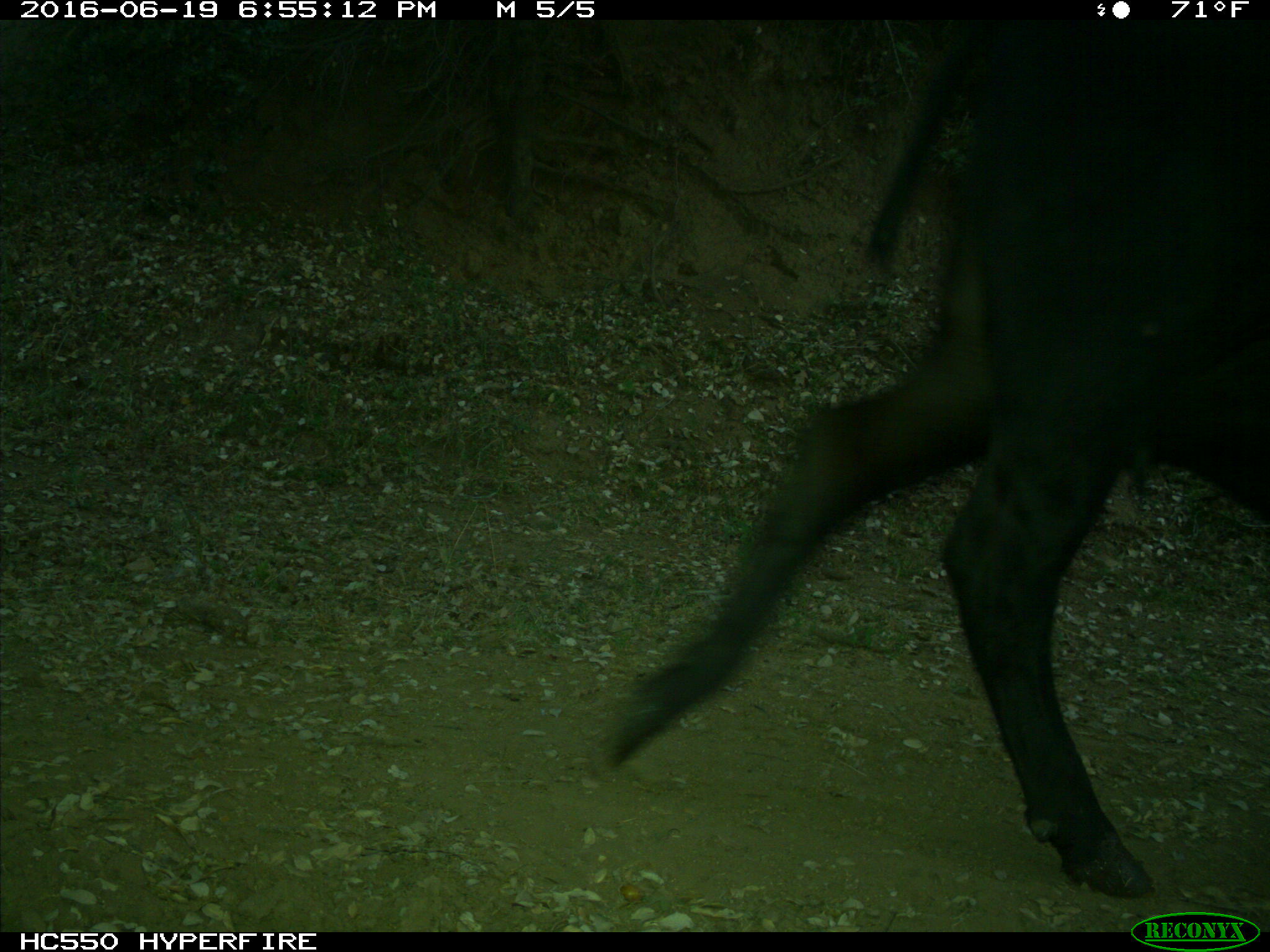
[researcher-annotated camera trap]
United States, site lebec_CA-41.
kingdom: Animalia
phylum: Chordata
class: Mammalia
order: Artiodactyla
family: Bovidae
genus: Bos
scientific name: Bos taurus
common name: domestic cow